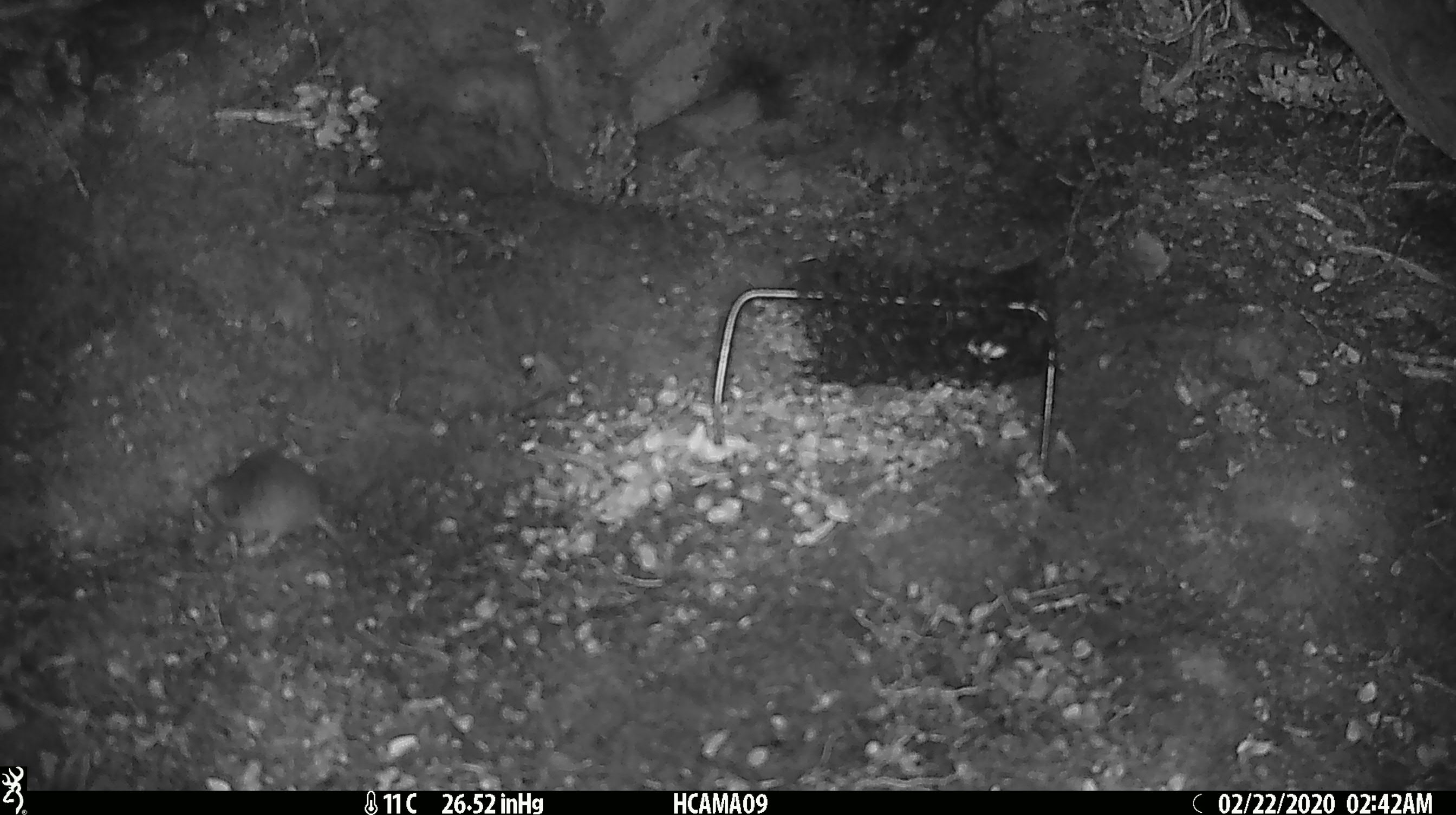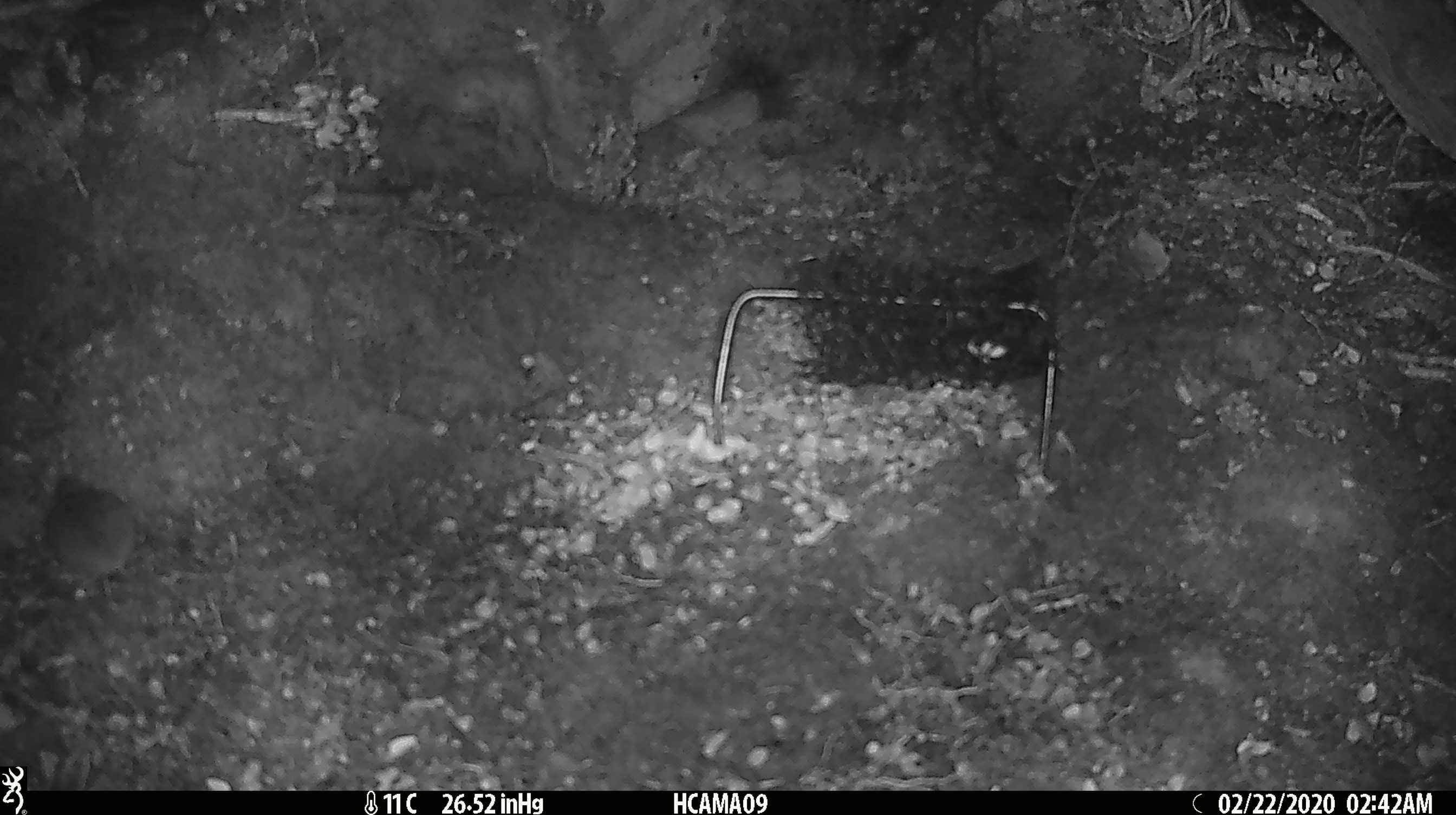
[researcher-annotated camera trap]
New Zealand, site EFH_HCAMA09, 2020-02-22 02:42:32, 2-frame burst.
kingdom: Animalia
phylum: Chordata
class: Mammalia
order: Rodentia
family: Muridae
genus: Mus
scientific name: Mus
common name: mouse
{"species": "mouse (Mus)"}